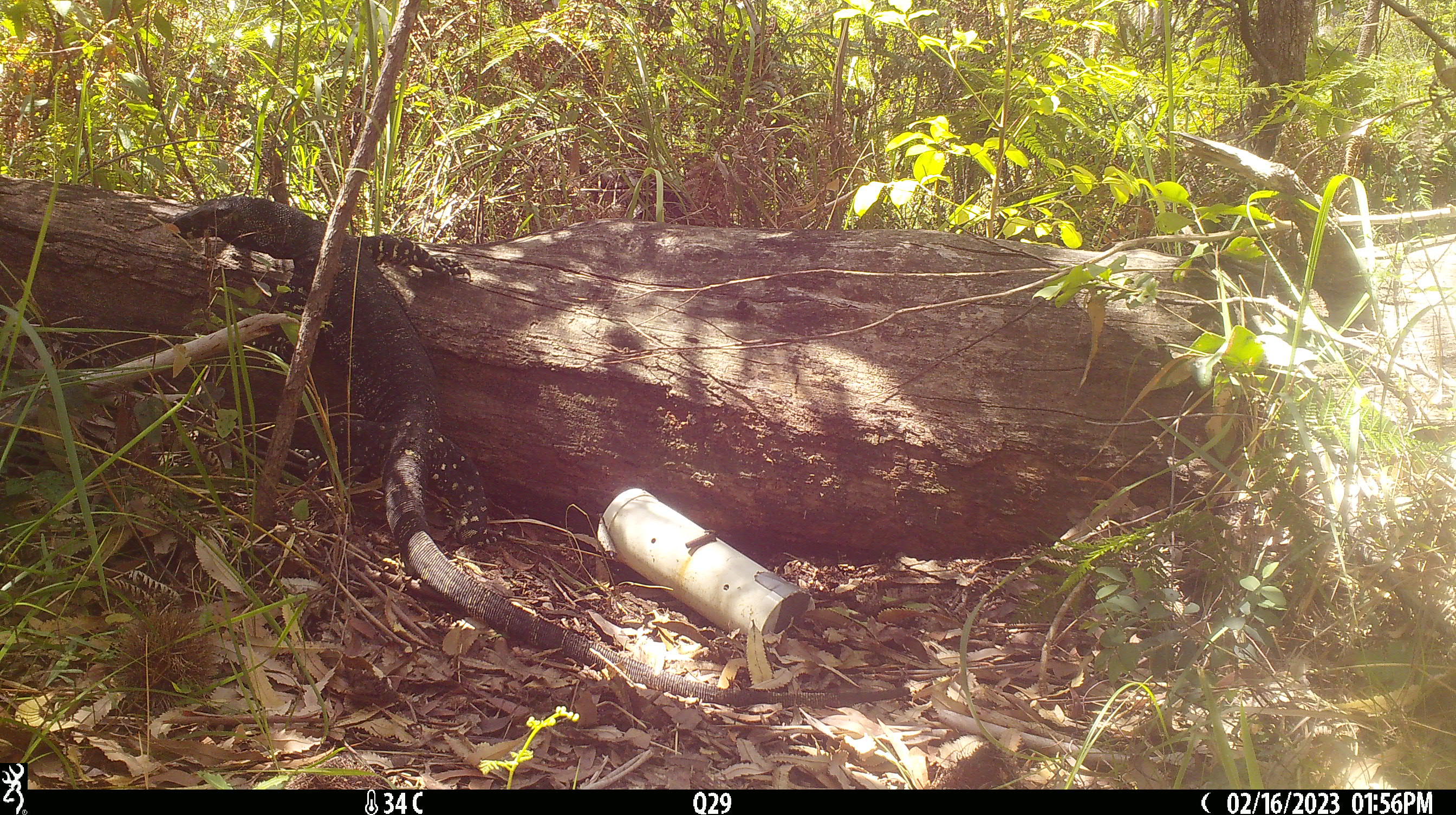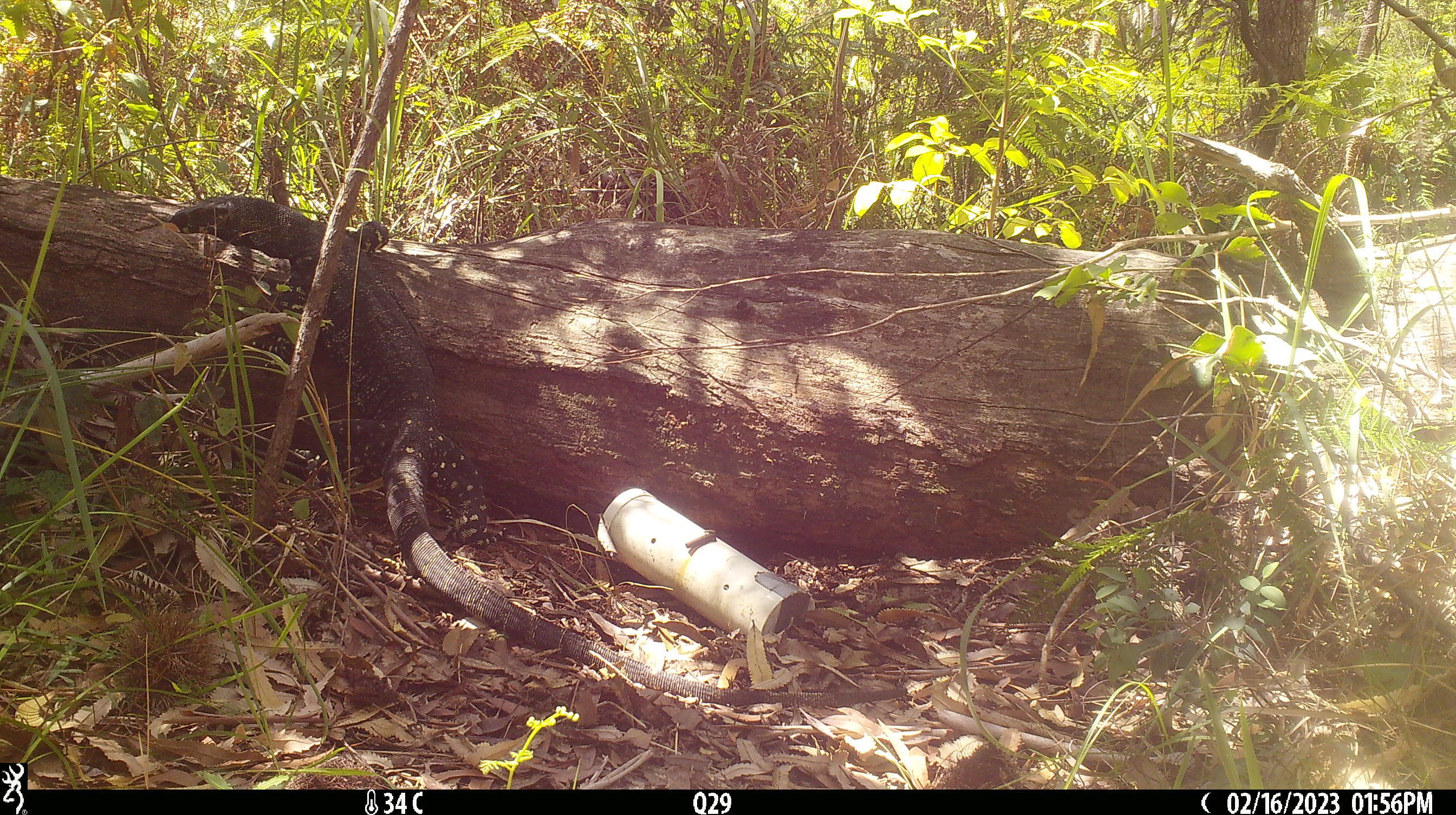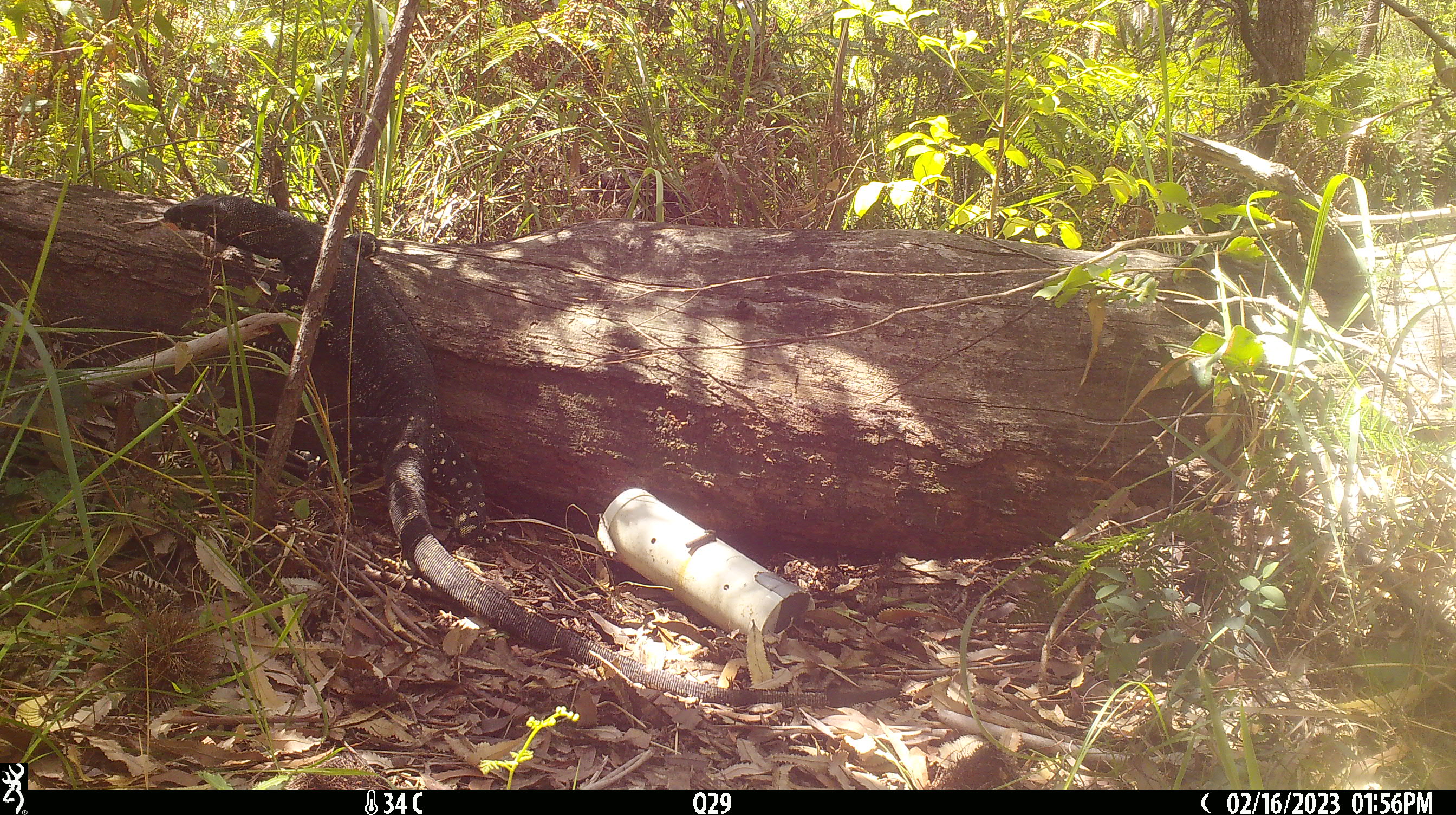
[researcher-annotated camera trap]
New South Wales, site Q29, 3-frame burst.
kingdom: Animalia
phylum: Chordata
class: Reptilia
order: Squamata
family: Varanidae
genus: Varanus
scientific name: Varanus varius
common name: lace monitor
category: goanna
Goanna (lace monitor) (Varanus varius).